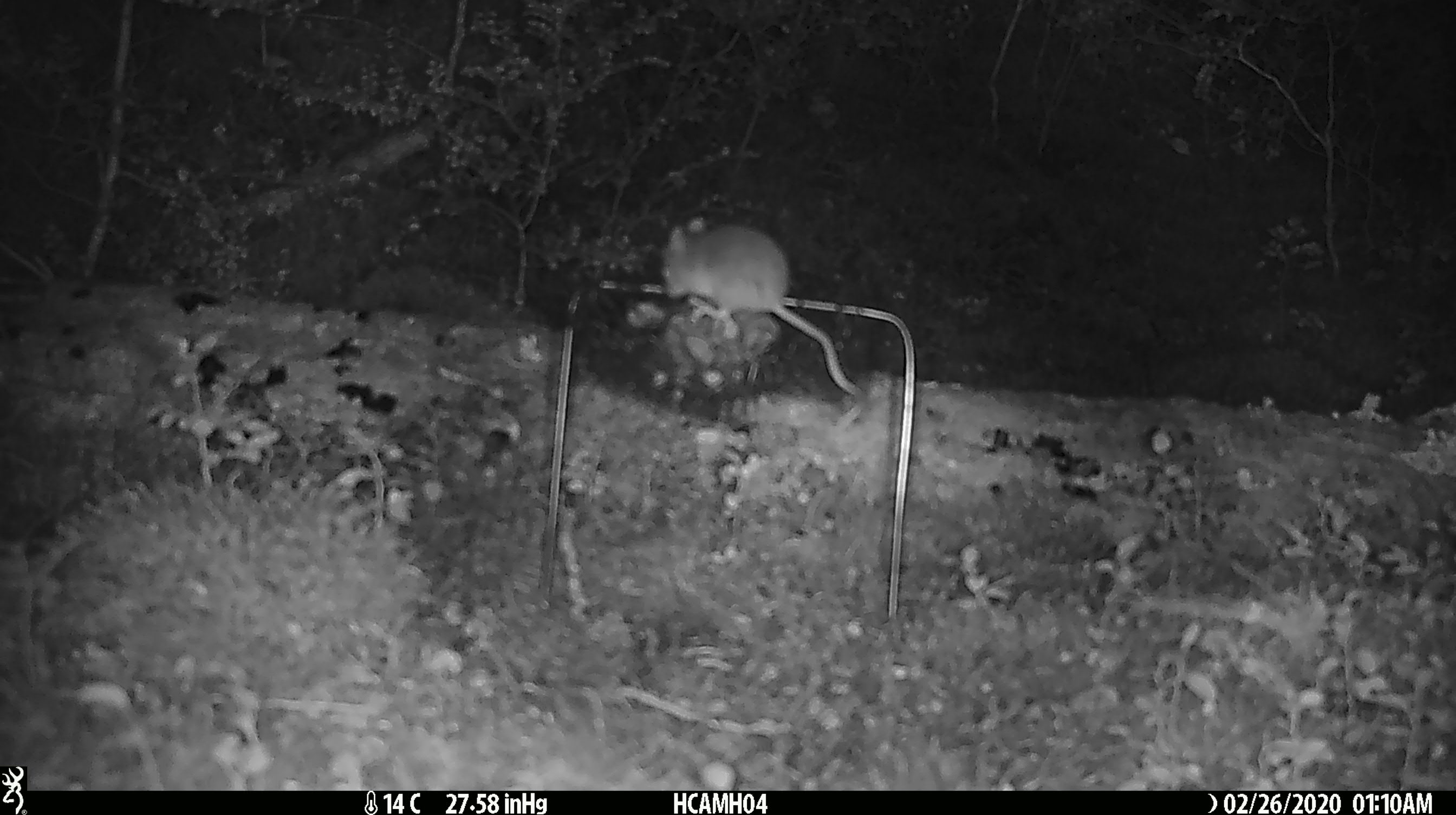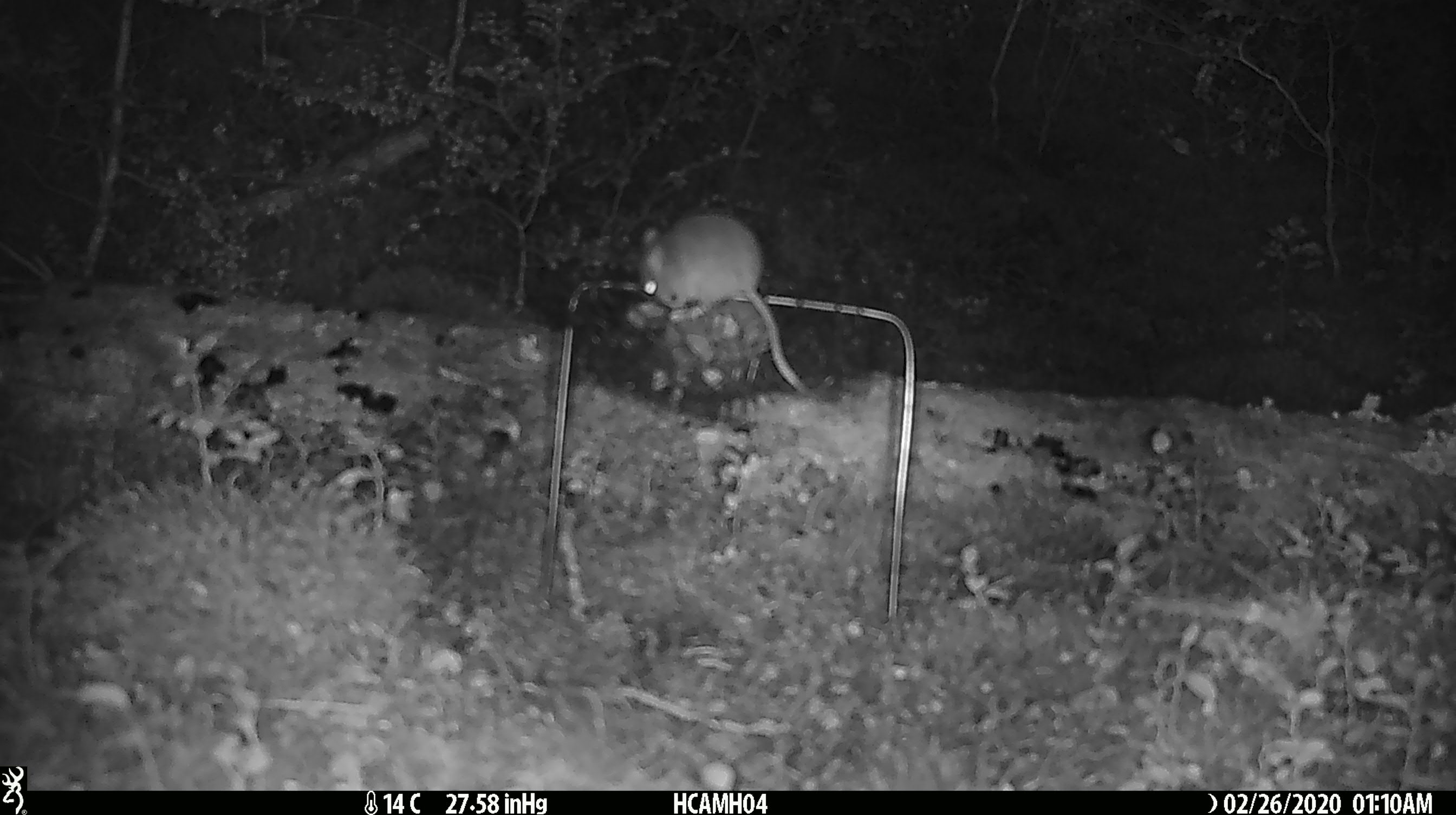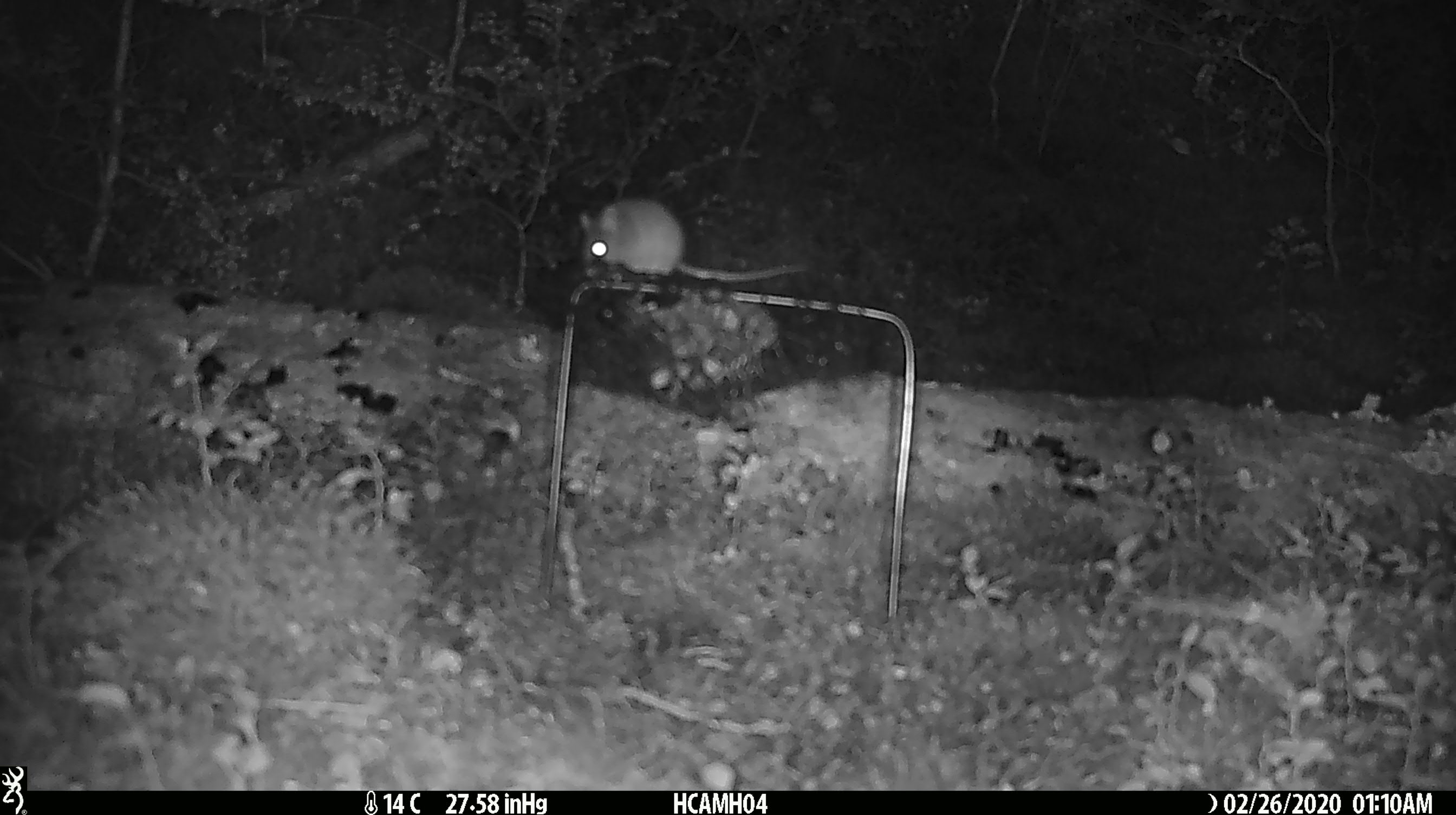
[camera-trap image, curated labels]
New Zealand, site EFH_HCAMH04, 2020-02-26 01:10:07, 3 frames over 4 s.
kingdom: Animalia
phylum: Chordata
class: Mammalia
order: Rodentia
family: Muridae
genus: Mus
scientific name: Mus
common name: mouse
Mouse (Mus).